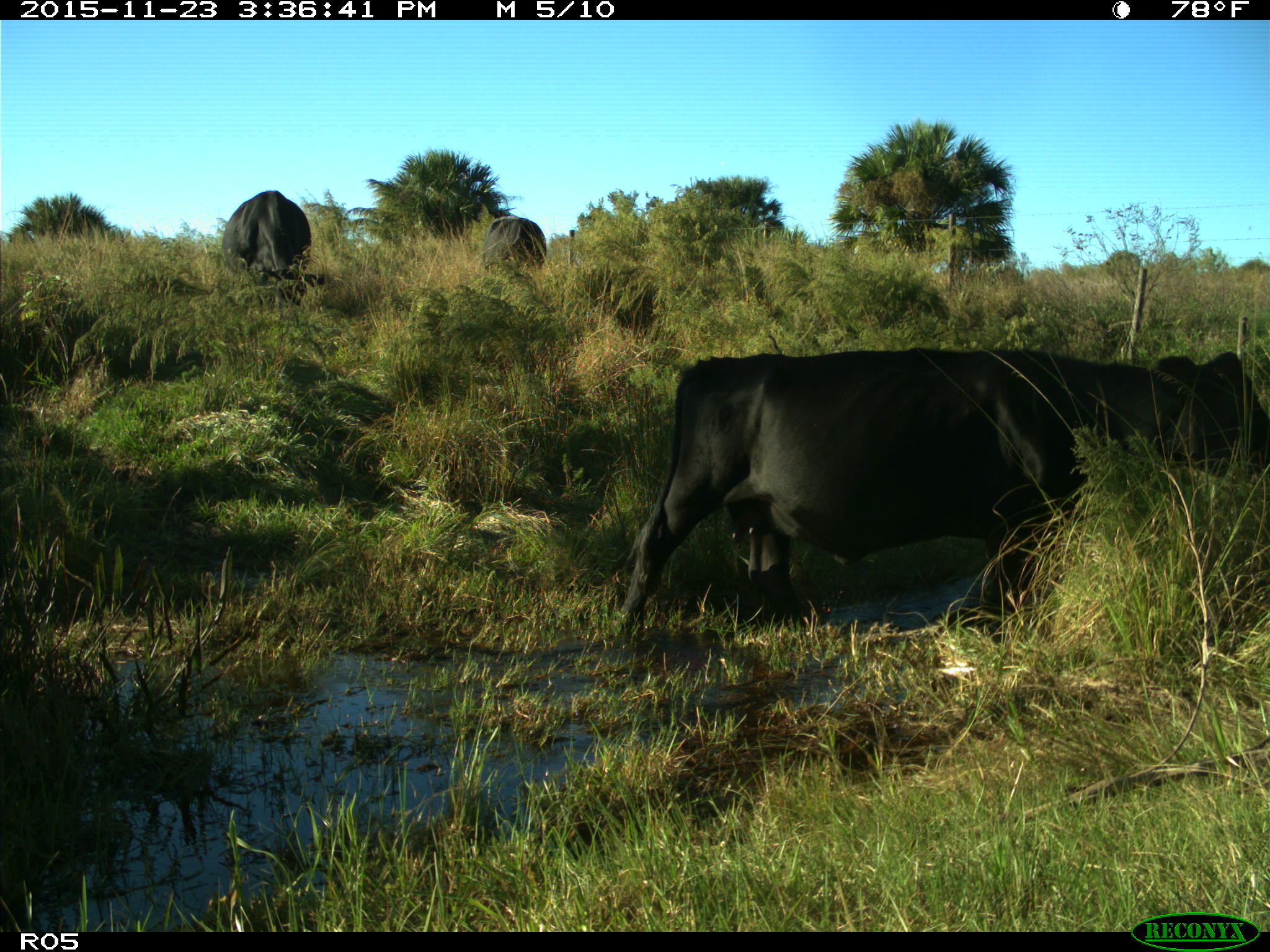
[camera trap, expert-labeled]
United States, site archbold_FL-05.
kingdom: Animalia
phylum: Chordata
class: Mammalia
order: Artiodactyla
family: Bovidae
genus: Bos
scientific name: Bos taurus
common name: domestic cow